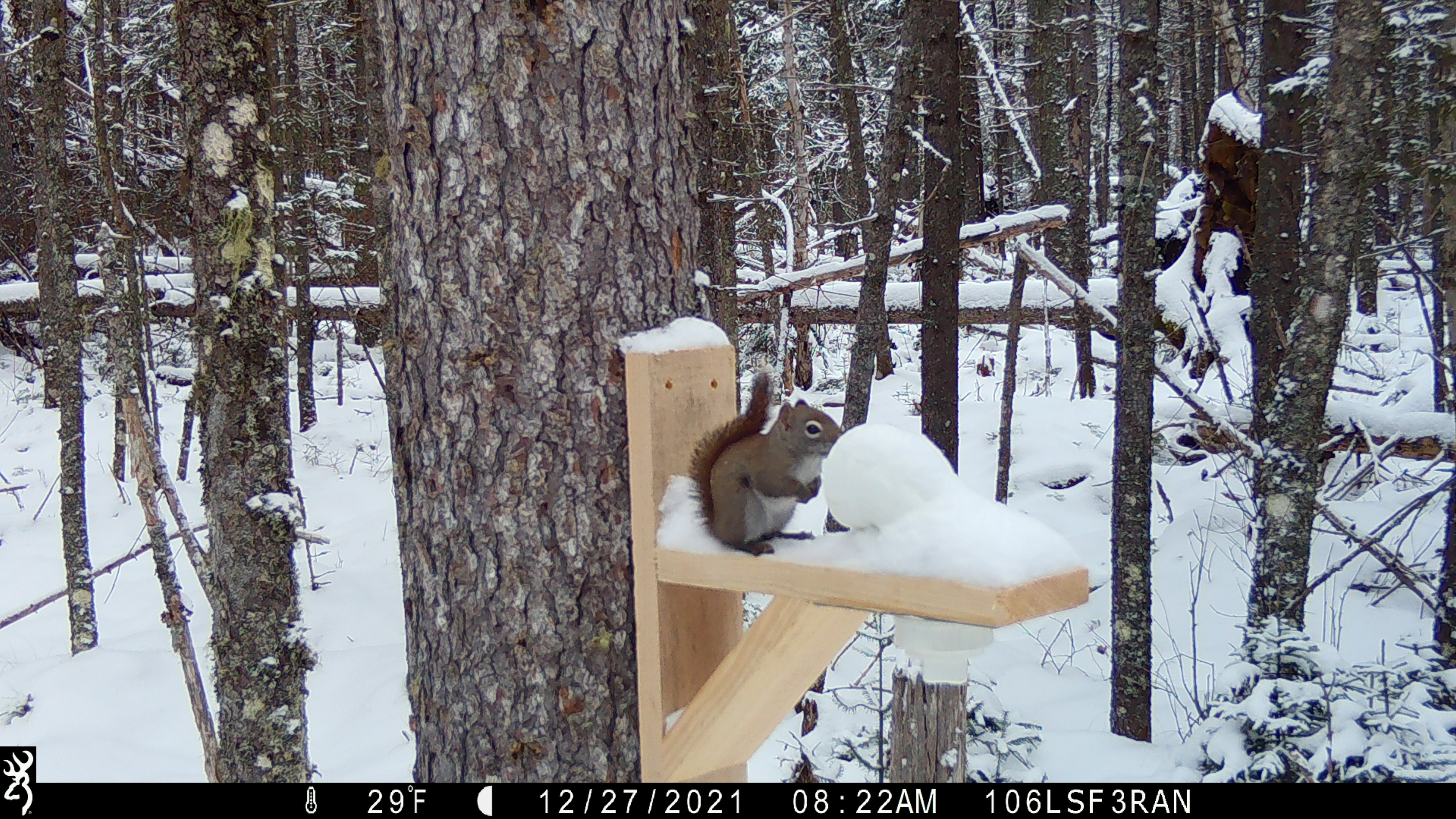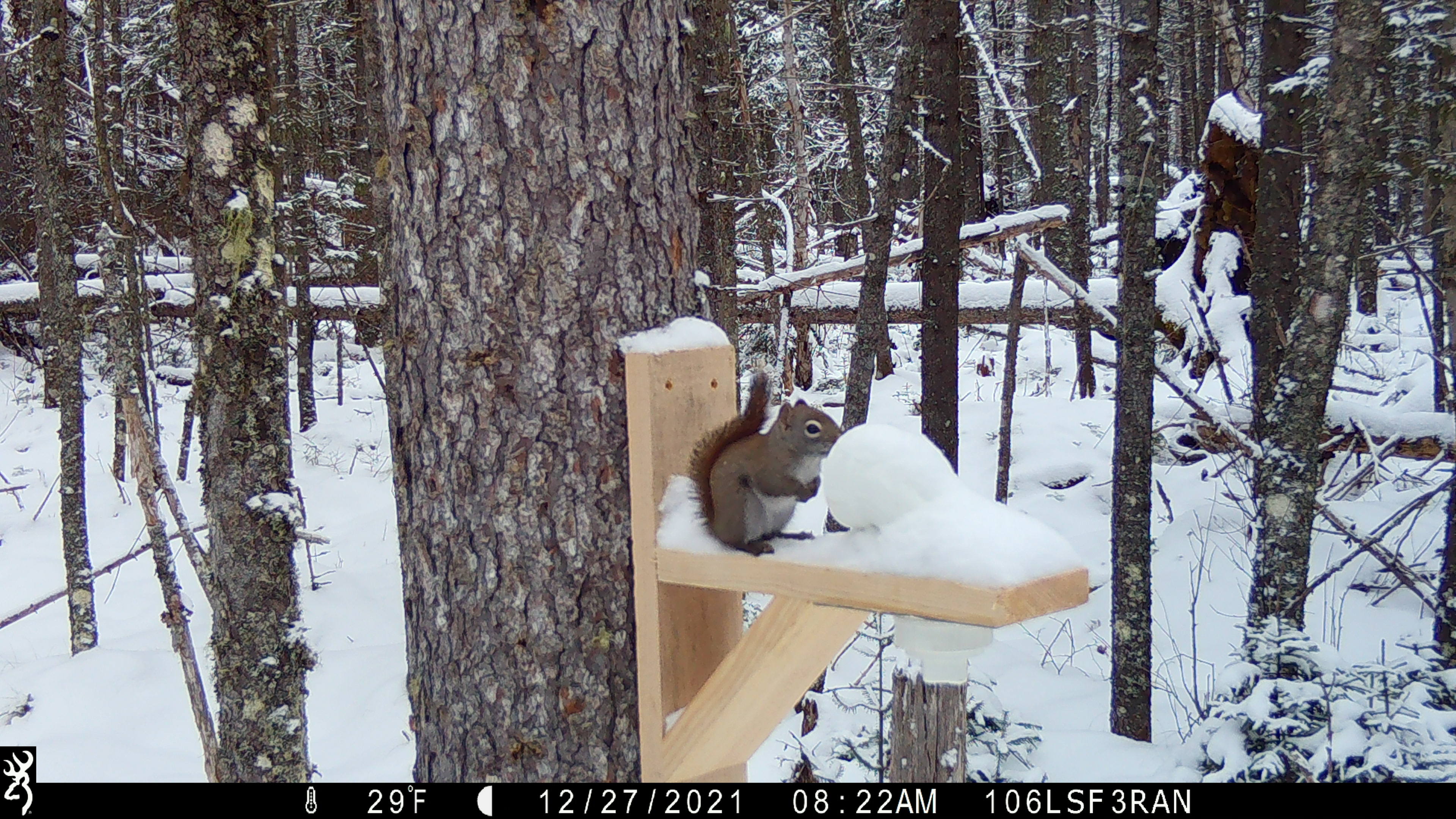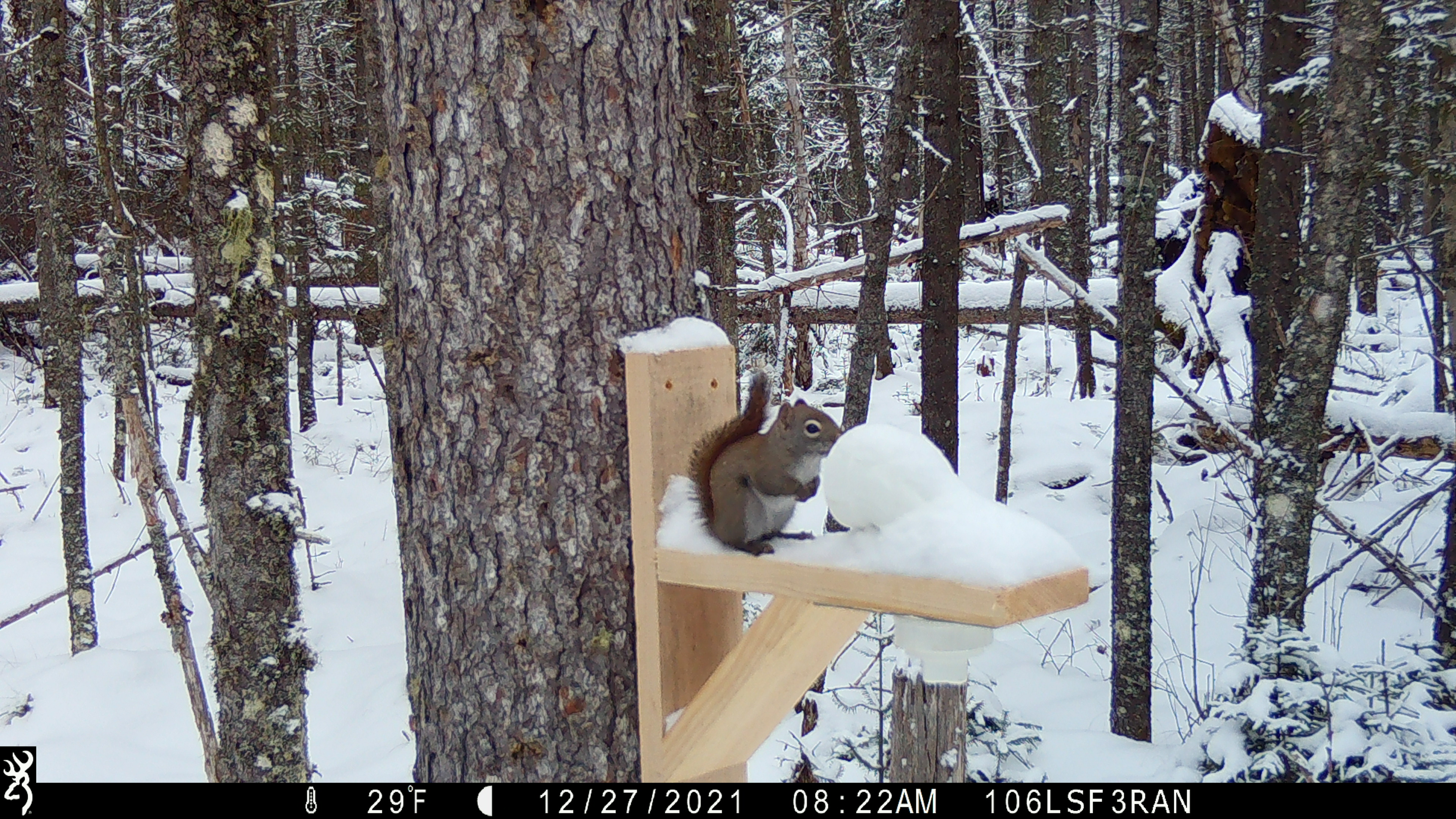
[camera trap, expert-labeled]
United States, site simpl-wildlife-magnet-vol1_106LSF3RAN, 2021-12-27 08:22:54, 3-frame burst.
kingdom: Animalia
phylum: Chordata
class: Mammalia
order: Rodentia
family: Sciuridae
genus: Tamiasciurus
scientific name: Tamiasciurus hudsonicus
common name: red squirrel